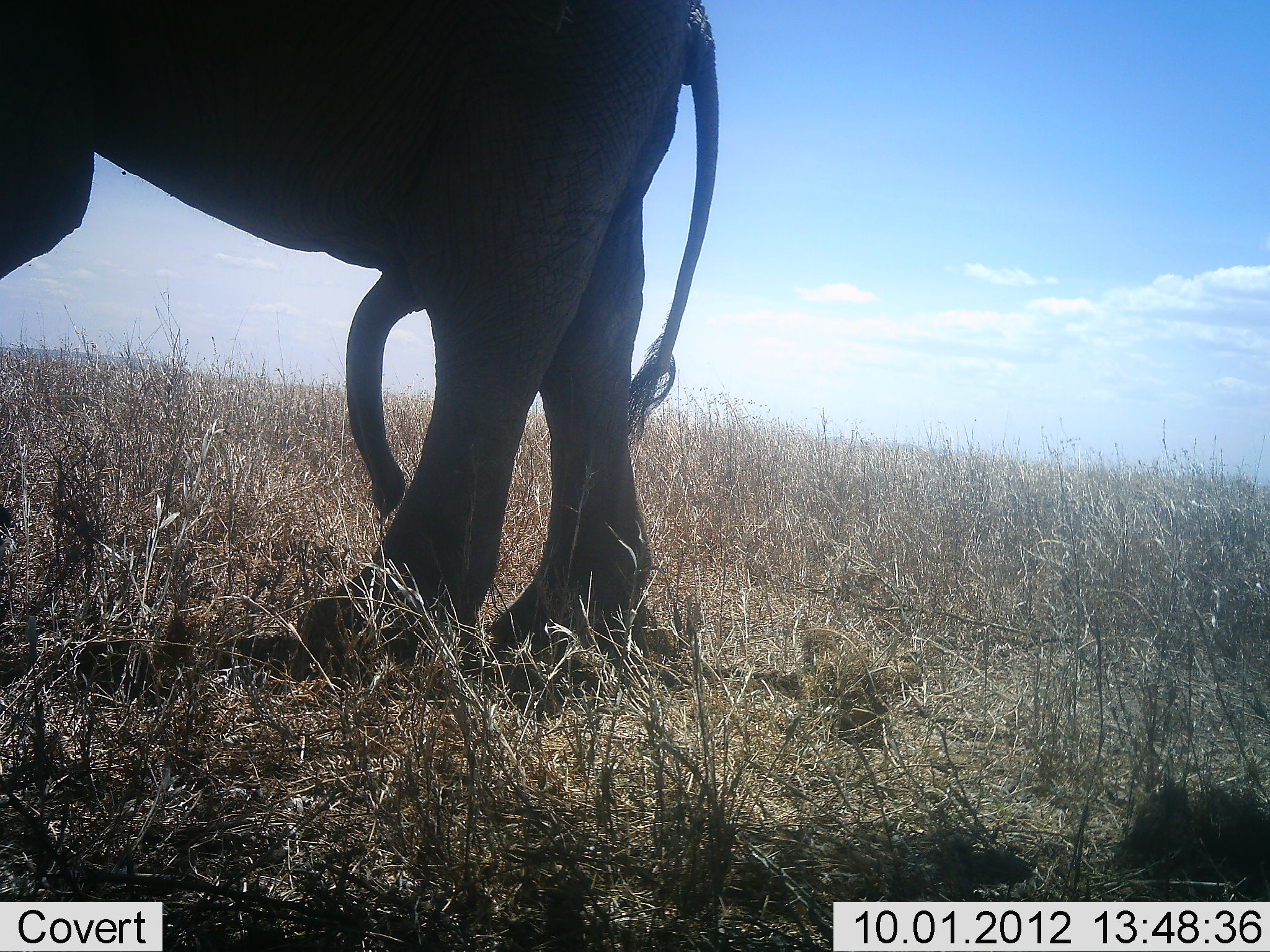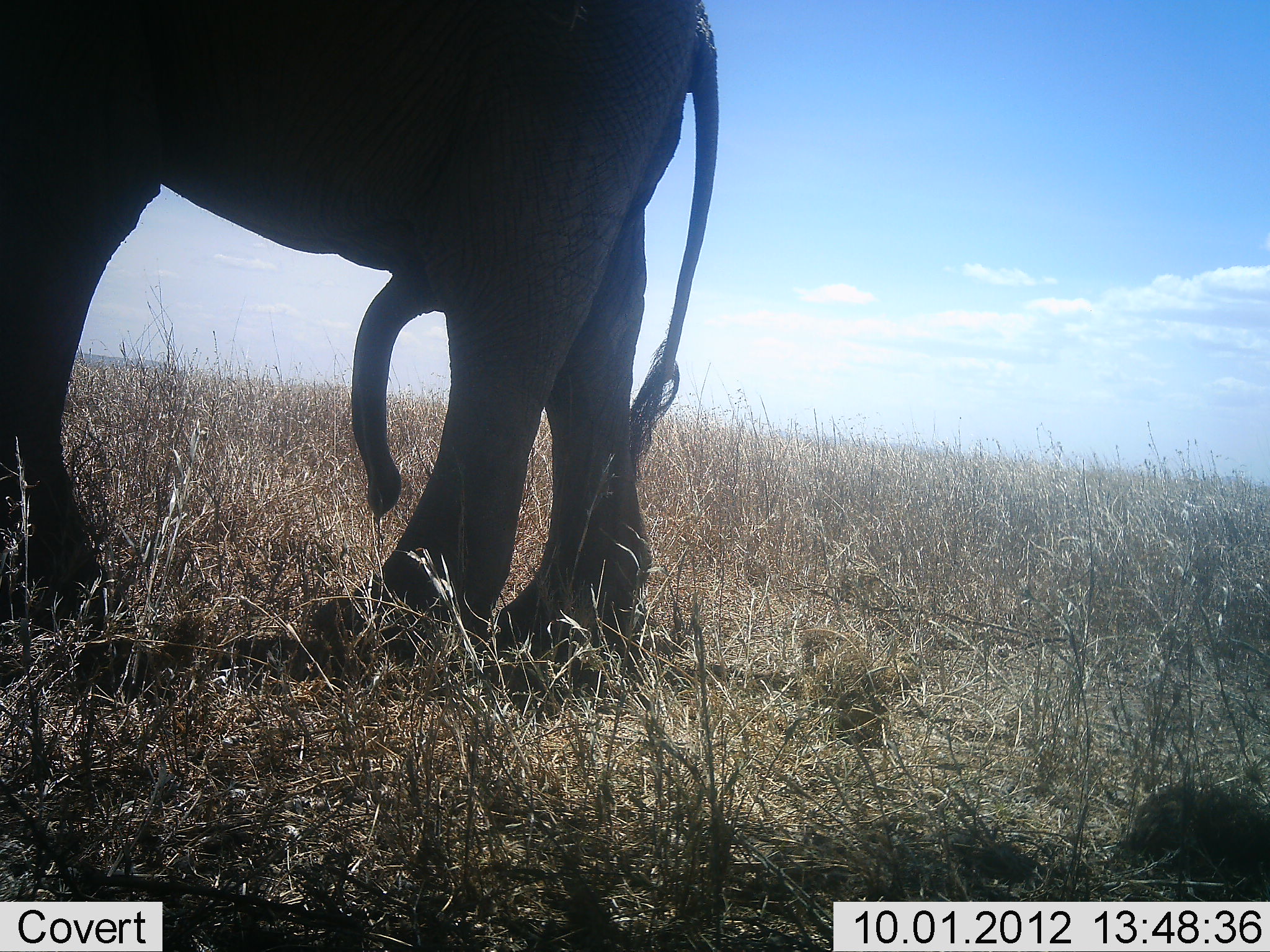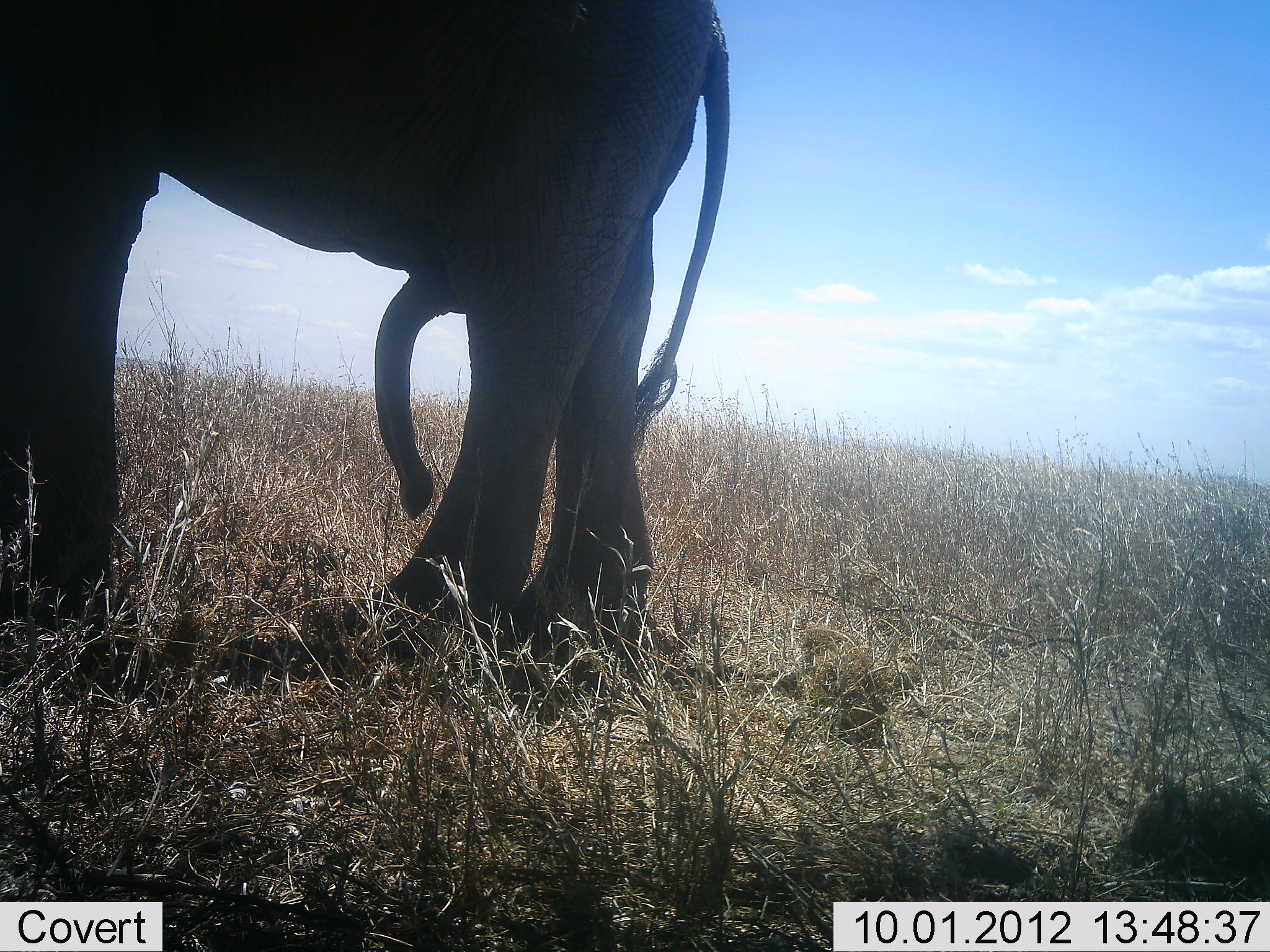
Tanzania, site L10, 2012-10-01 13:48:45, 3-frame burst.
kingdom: Animalia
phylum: Chordata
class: Mammalia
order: Proboscidea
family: Elephantidae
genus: Loxodonta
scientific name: Loxodonta africana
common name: african bush elephant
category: elephant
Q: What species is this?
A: Elephant (african bush elephant) (Loxodonta africana).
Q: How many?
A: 1.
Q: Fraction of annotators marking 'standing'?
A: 70%.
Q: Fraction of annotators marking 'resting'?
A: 0%.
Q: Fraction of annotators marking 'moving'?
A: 30%.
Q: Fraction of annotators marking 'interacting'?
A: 0%.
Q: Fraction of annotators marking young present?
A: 0%.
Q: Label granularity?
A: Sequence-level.